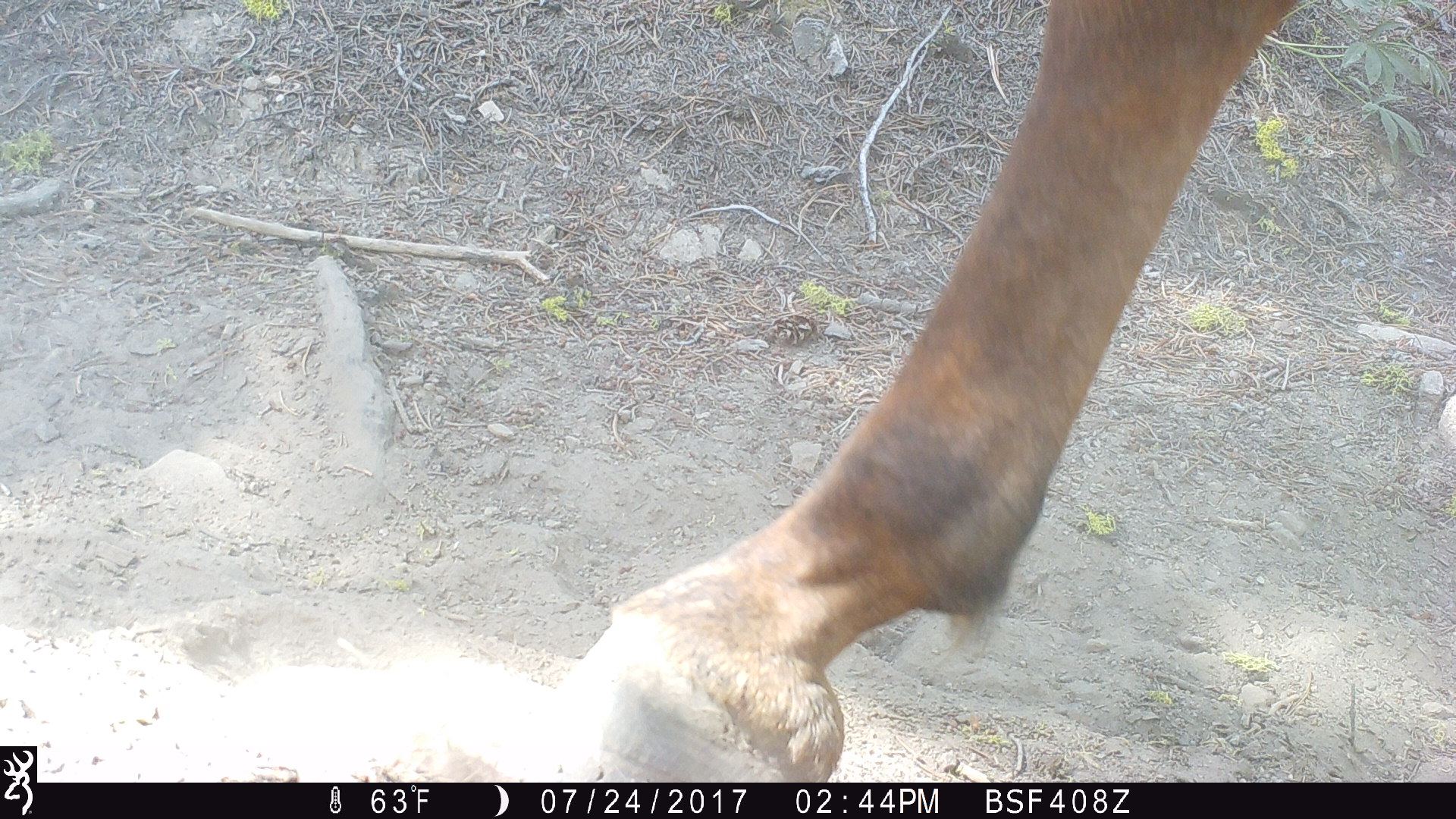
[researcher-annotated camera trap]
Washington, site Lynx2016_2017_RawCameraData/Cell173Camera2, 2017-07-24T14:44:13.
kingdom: Animalia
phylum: Chordata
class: Mammalia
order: Perissodactyla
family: Equidae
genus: Equus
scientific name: Equus caballus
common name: domestic horse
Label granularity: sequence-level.